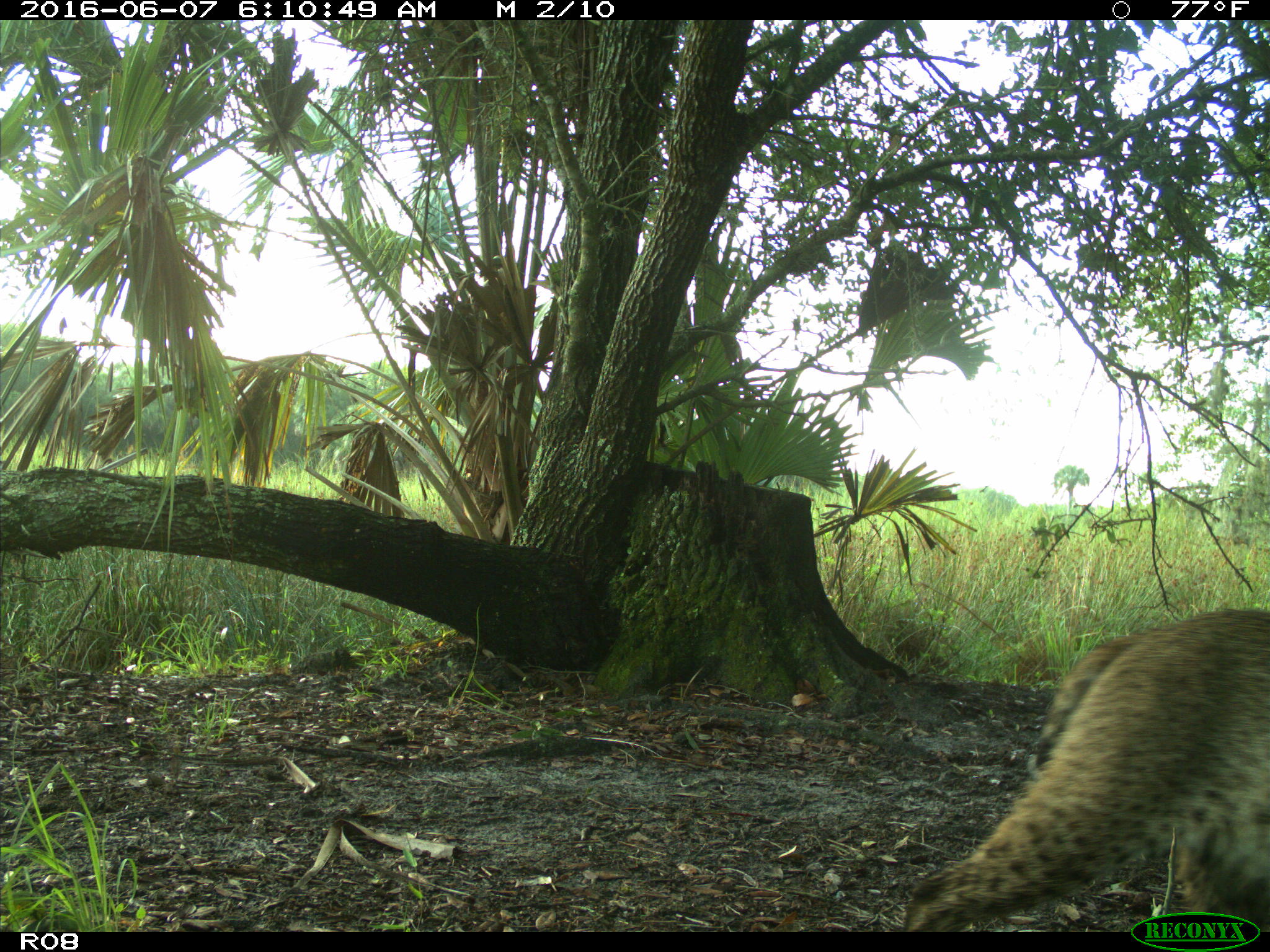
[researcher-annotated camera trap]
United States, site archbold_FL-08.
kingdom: Animalia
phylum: Chordata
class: Mammalia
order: Carnivora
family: Felidae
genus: Lynx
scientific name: Lynx rufus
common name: bobcat